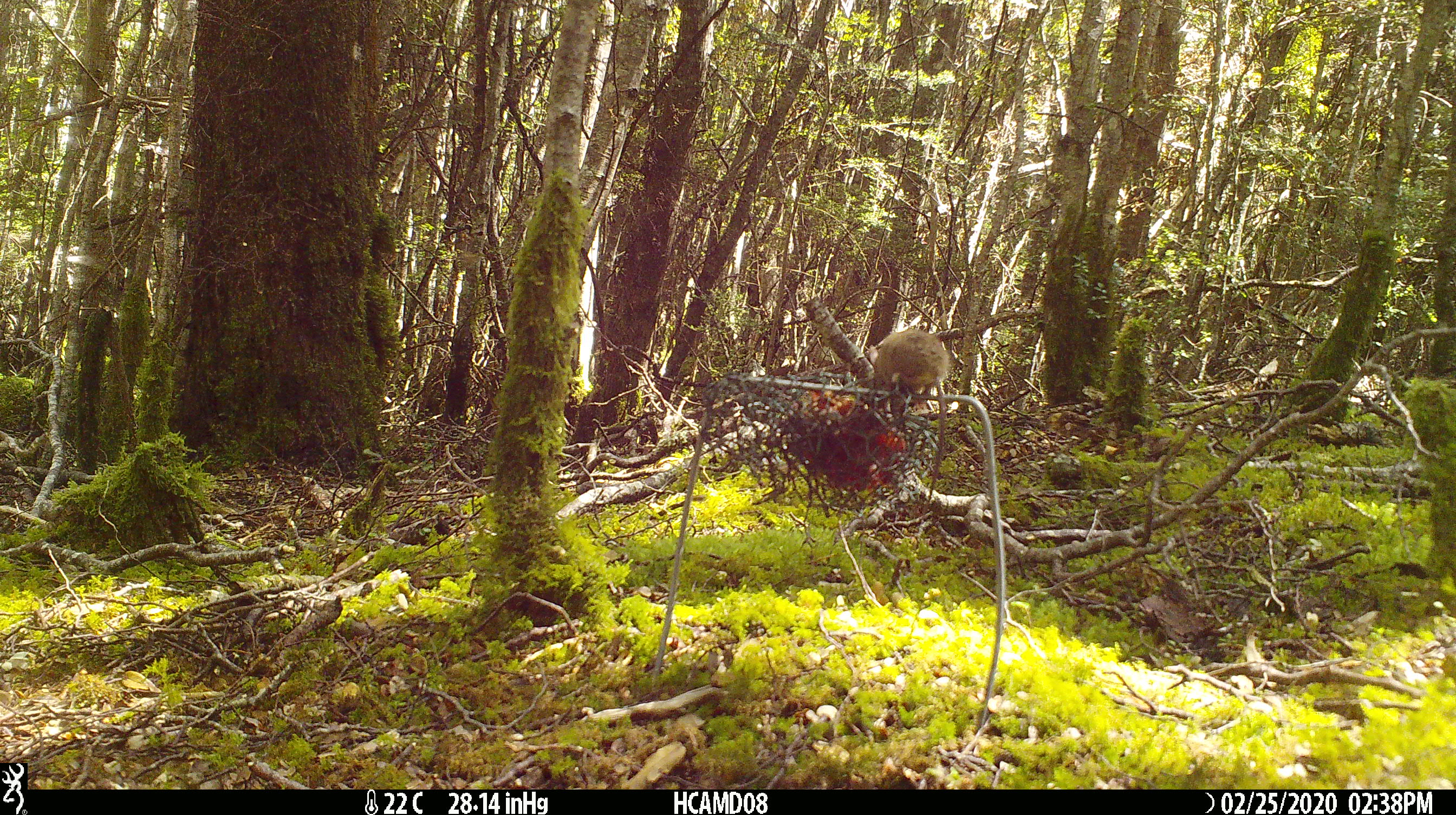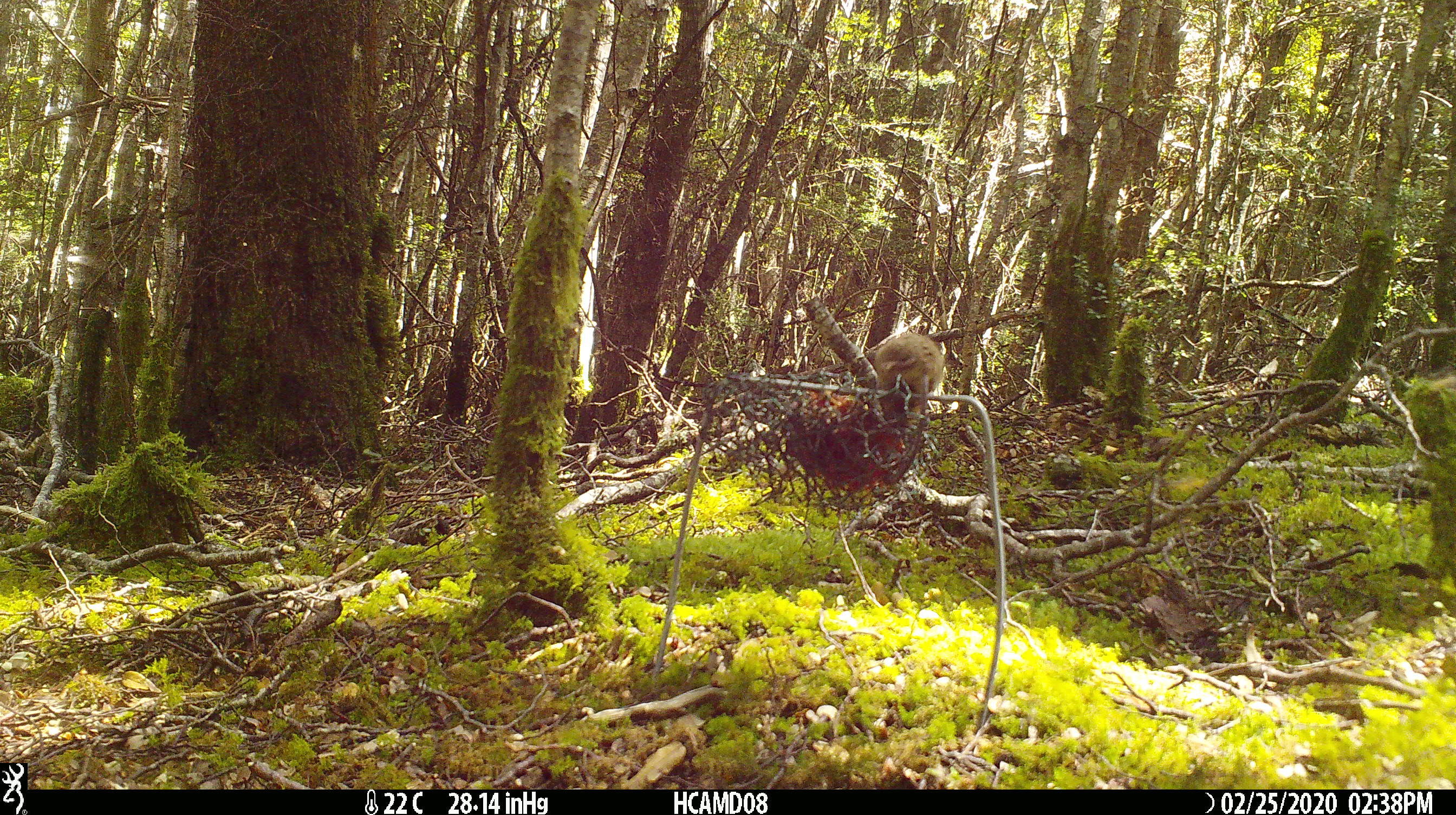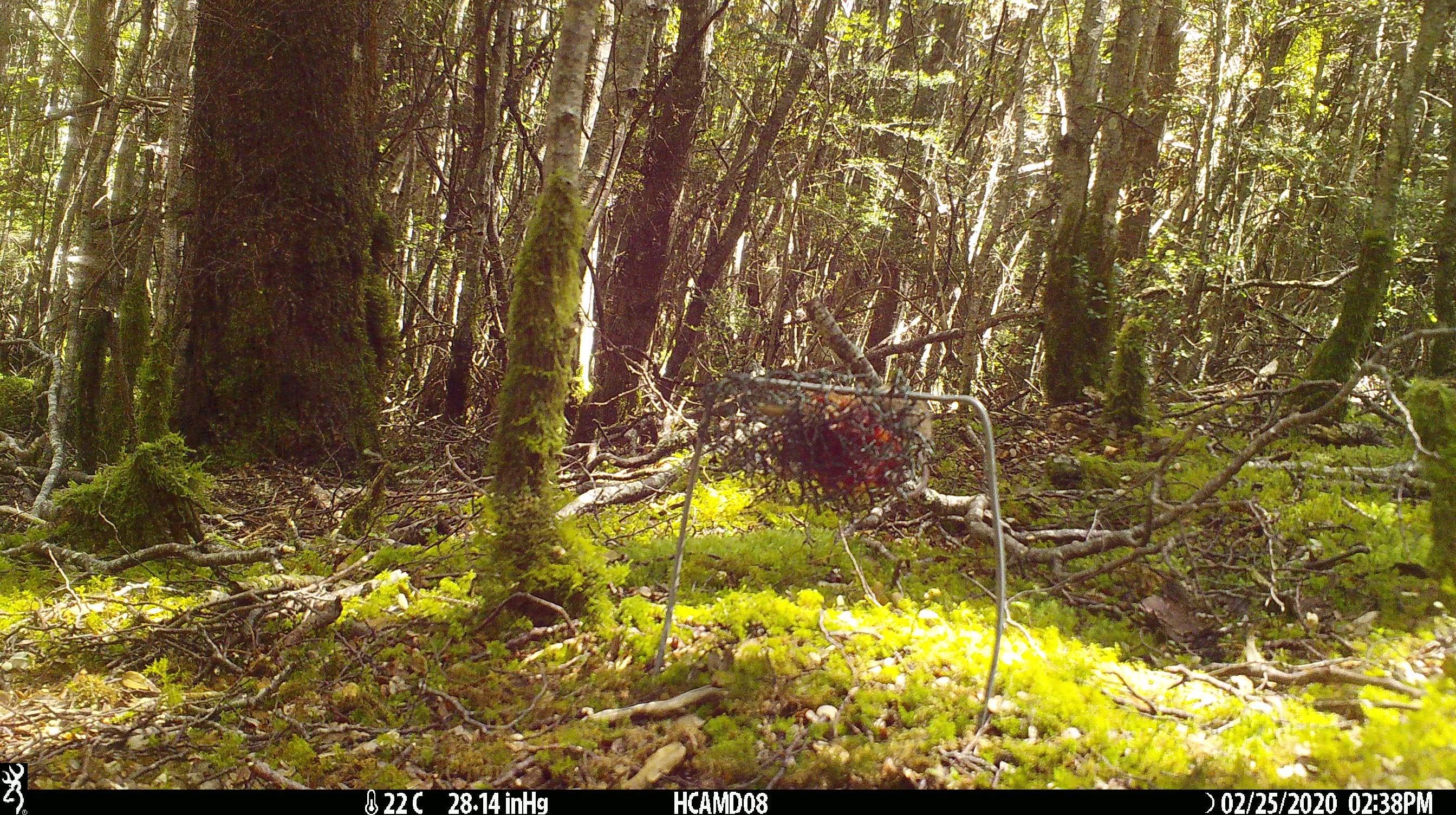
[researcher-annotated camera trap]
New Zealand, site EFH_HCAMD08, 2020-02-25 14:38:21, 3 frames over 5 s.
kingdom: Animalia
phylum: Chordata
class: Mammalia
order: Rodentia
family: Muridae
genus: Mus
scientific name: Mus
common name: mouse